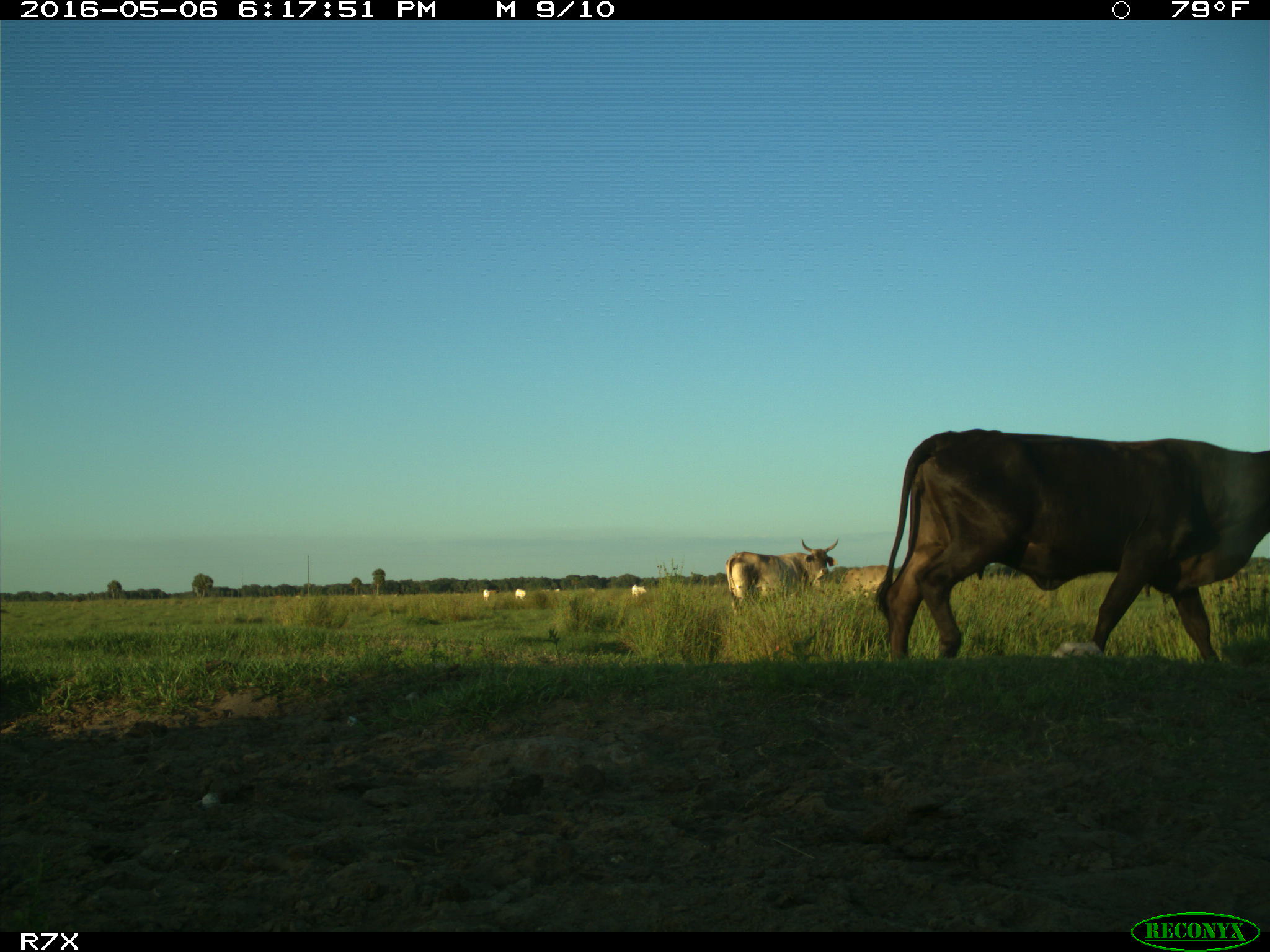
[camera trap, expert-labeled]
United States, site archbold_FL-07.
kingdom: Animalia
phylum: Chordata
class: Mammalia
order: Artiodactyla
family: Bovidae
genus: Bos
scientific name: Bos taurus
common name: domestic cow